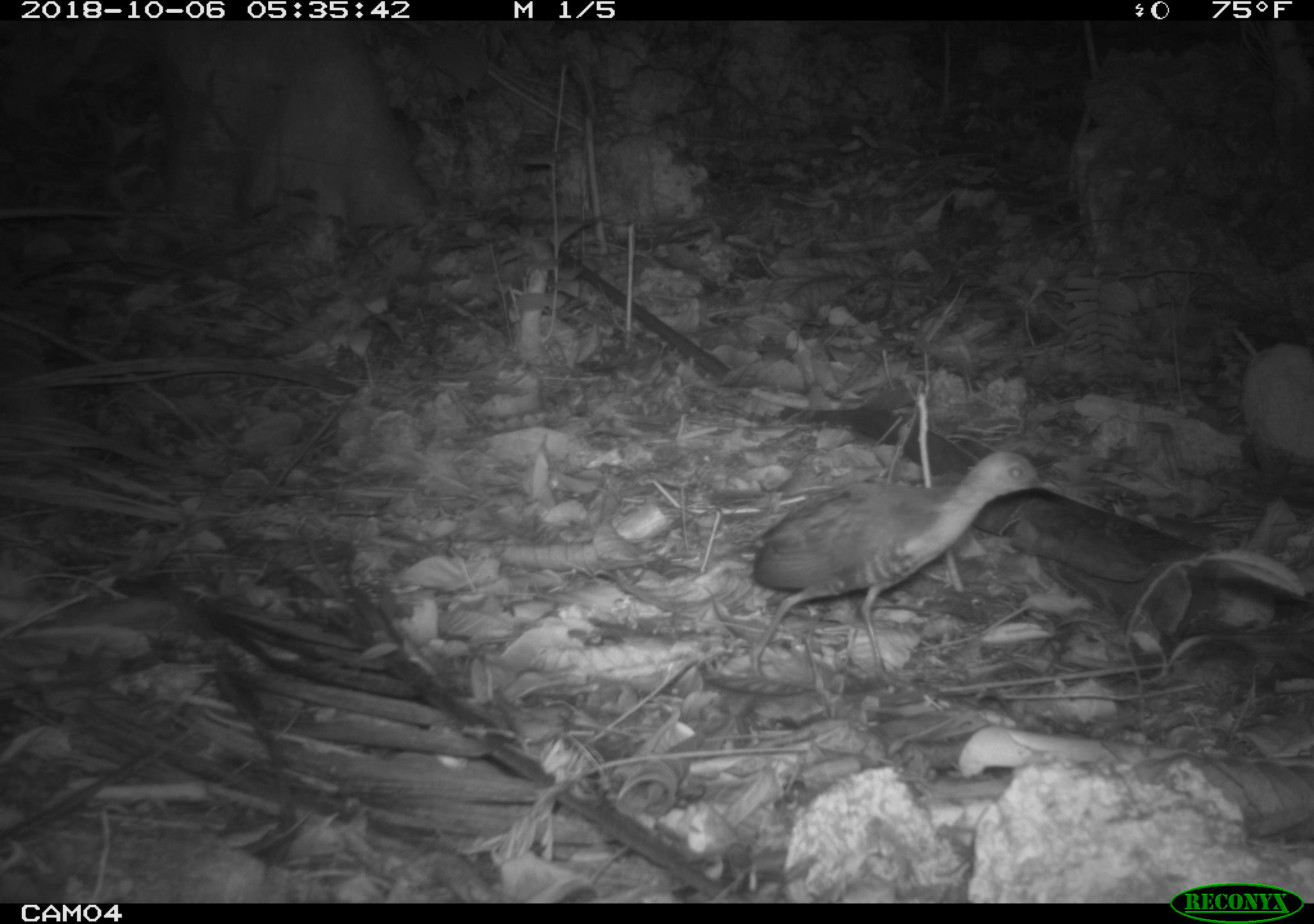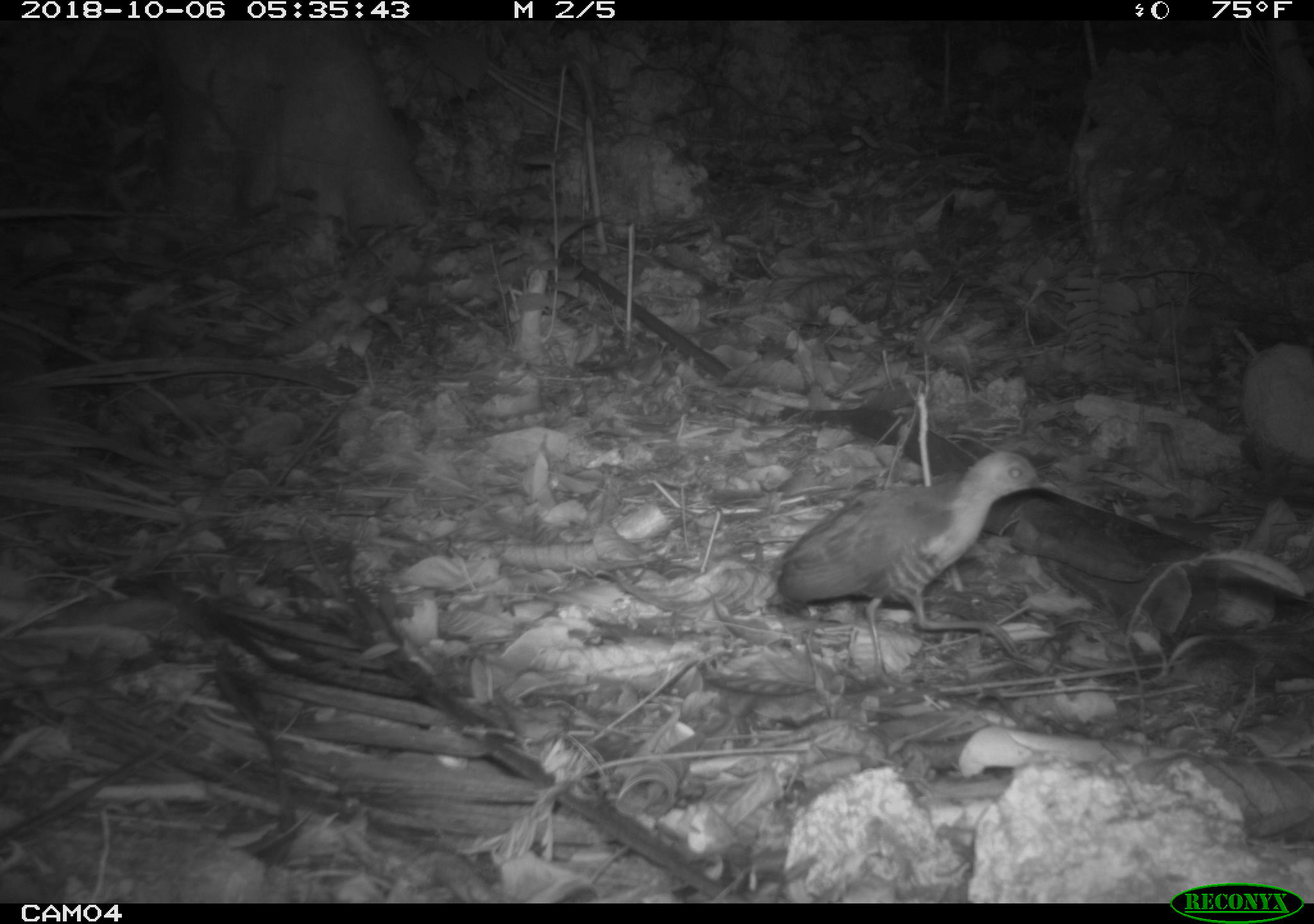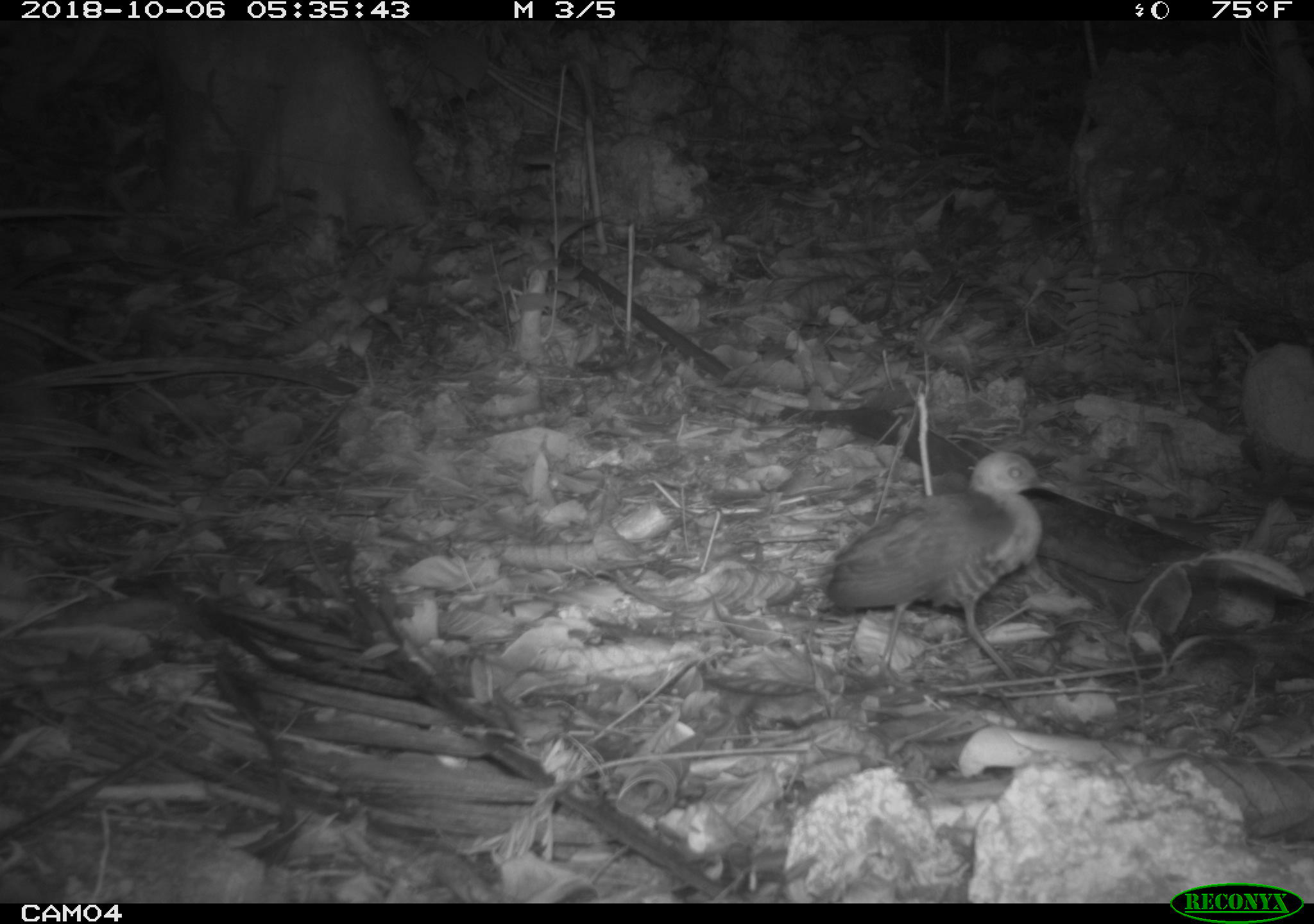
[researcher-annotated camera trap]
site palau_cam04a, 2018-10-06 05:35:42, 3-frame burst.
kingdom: Animalia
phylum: Chordata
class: Aves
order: Gruiformes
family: Rallidae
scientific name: Rallidae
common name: rail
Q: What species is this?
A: Rail (Rallidae).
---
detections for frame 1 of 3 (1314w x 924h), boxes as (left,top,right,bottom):
rail: (744,445,1046,693)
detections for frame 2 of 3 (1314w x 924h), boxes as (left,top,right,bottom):
rail: (769,445,1045,667)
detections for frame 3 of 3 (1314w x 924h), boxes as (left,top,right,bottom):
rail: (816,446,1050,686)